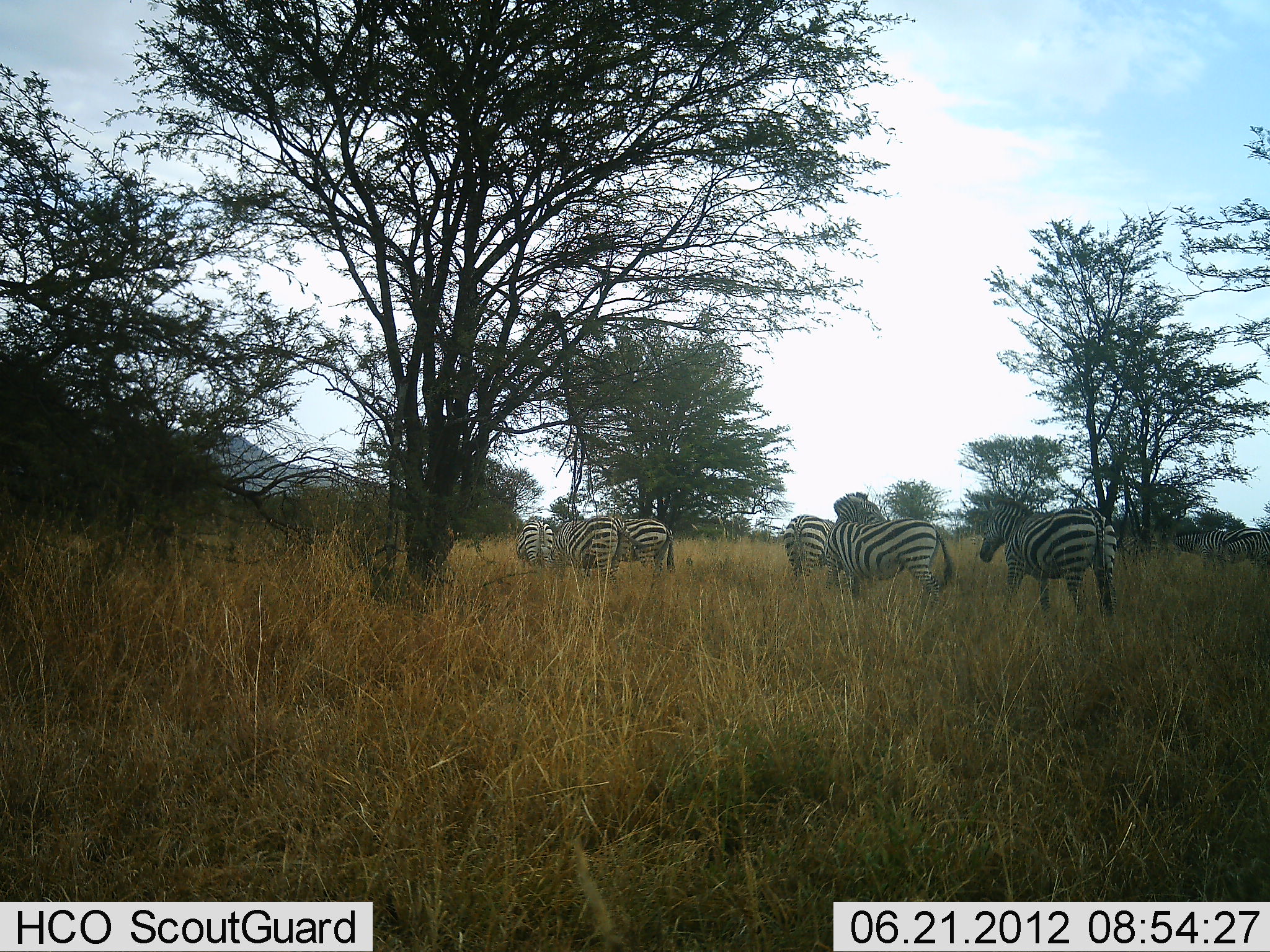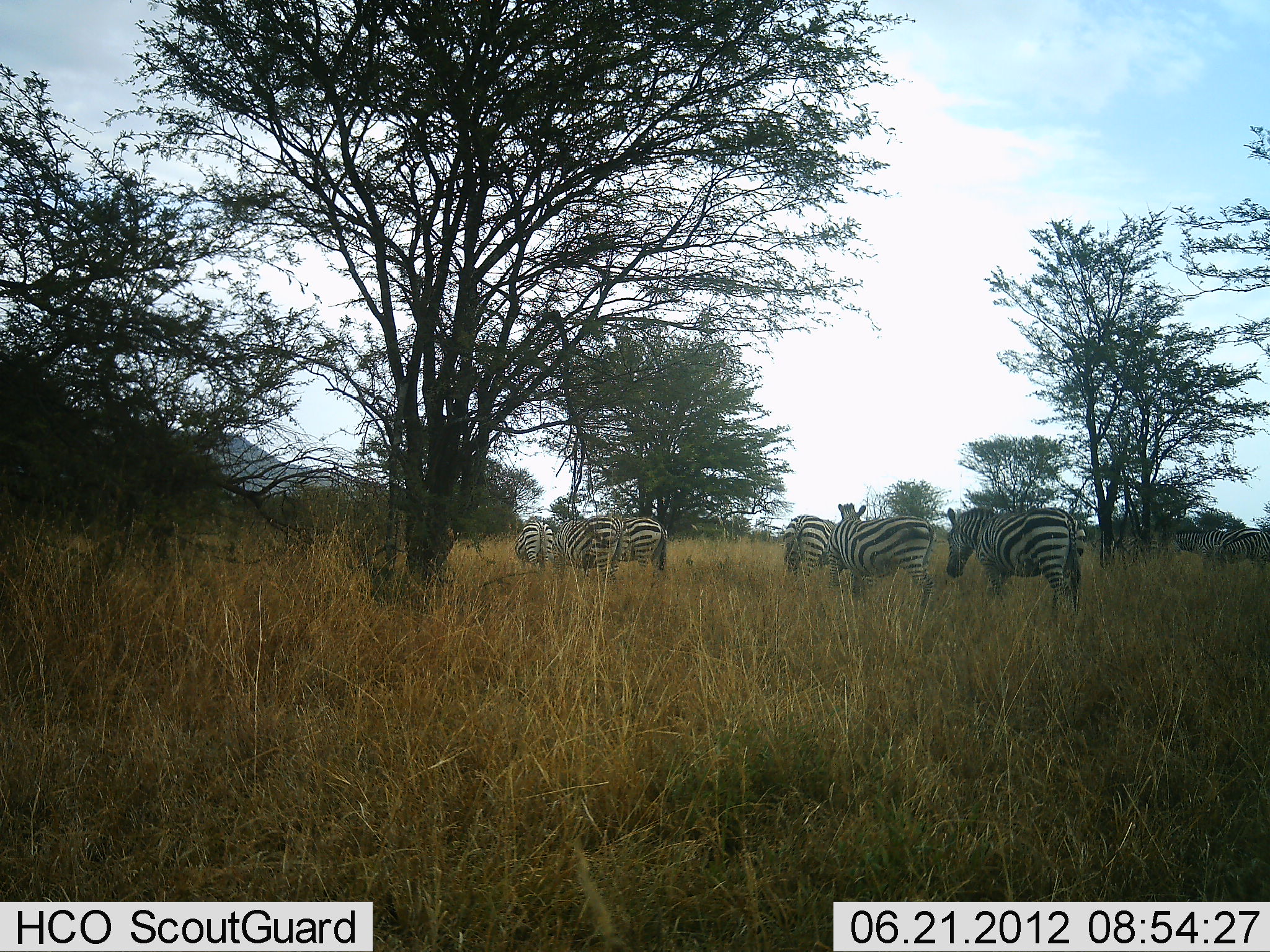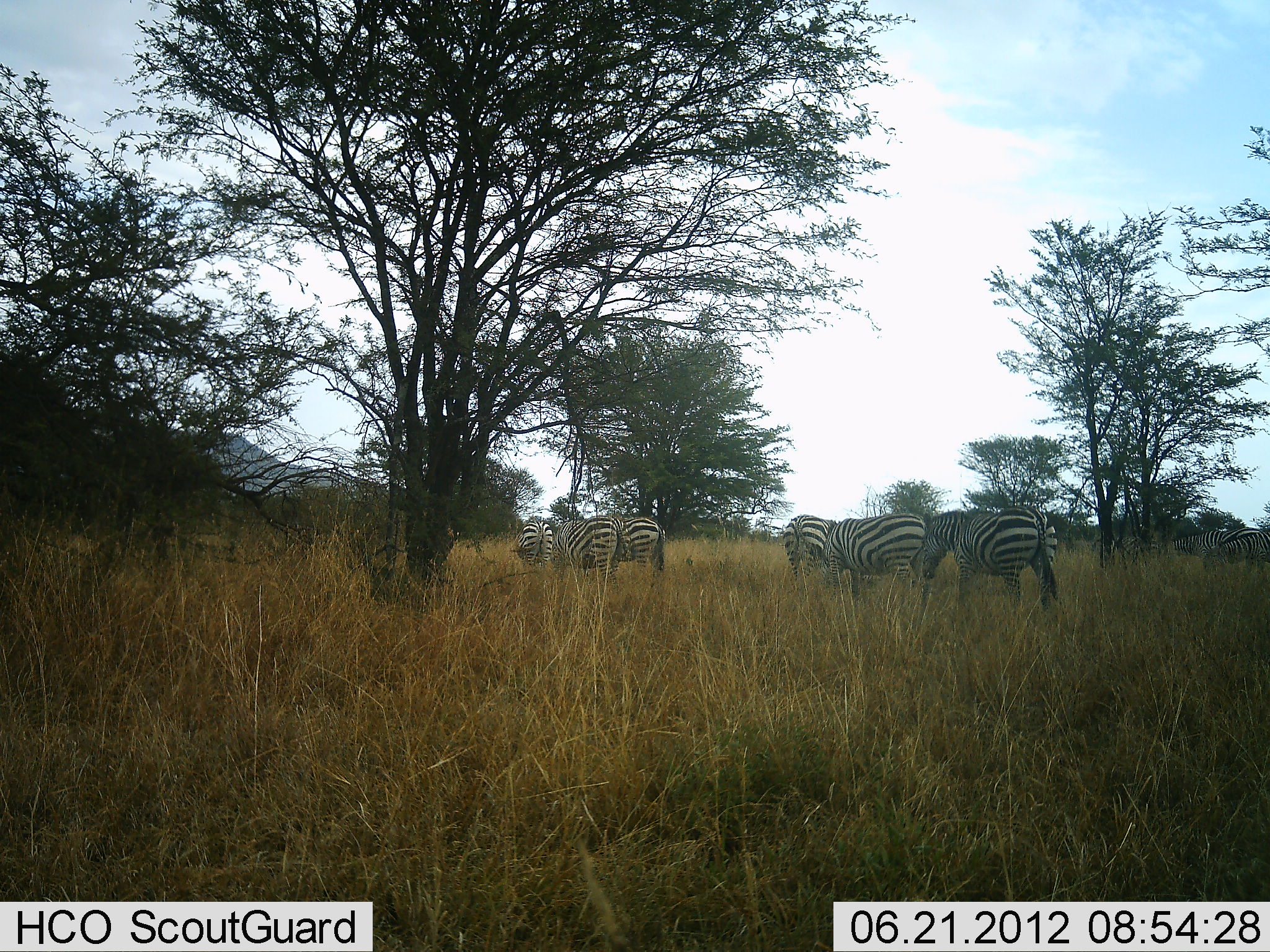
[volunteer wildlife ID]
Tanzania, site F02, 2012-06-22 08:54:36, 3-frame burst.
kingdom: Animalia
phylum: Chordata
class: Mammalia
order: Perissodactyla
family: Equidae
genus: Equus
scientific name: Equus quagga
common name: plains zebra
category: zebra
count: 6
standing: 90%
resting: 0%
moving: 30%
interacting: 20%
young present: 0%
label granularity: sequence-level